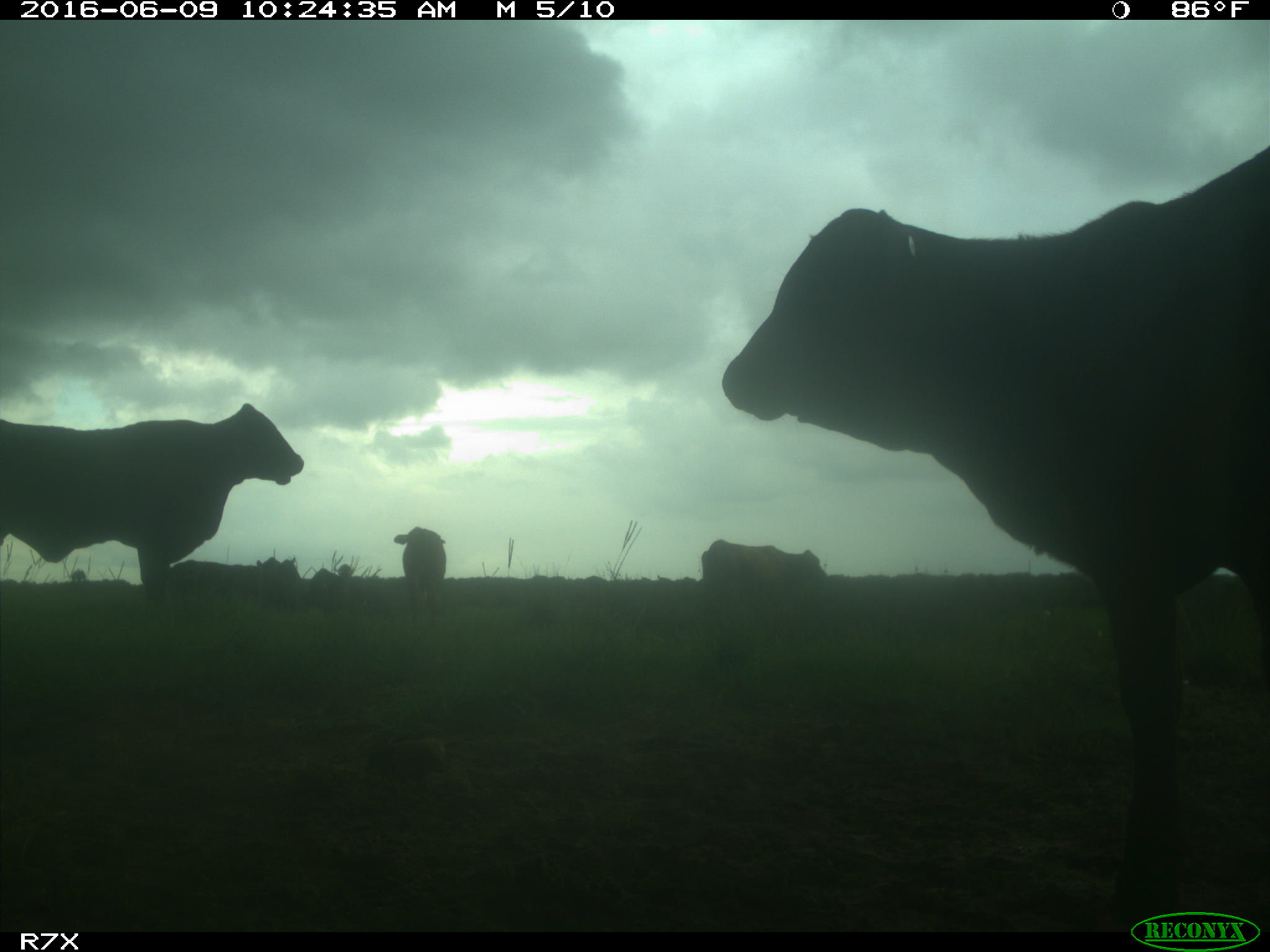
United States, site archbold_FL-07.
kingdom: Animalia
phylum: Chordata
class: Mammalia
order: Artiodactyla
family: Bovidae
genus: Bos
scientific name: Bos taurus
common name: domestic cow